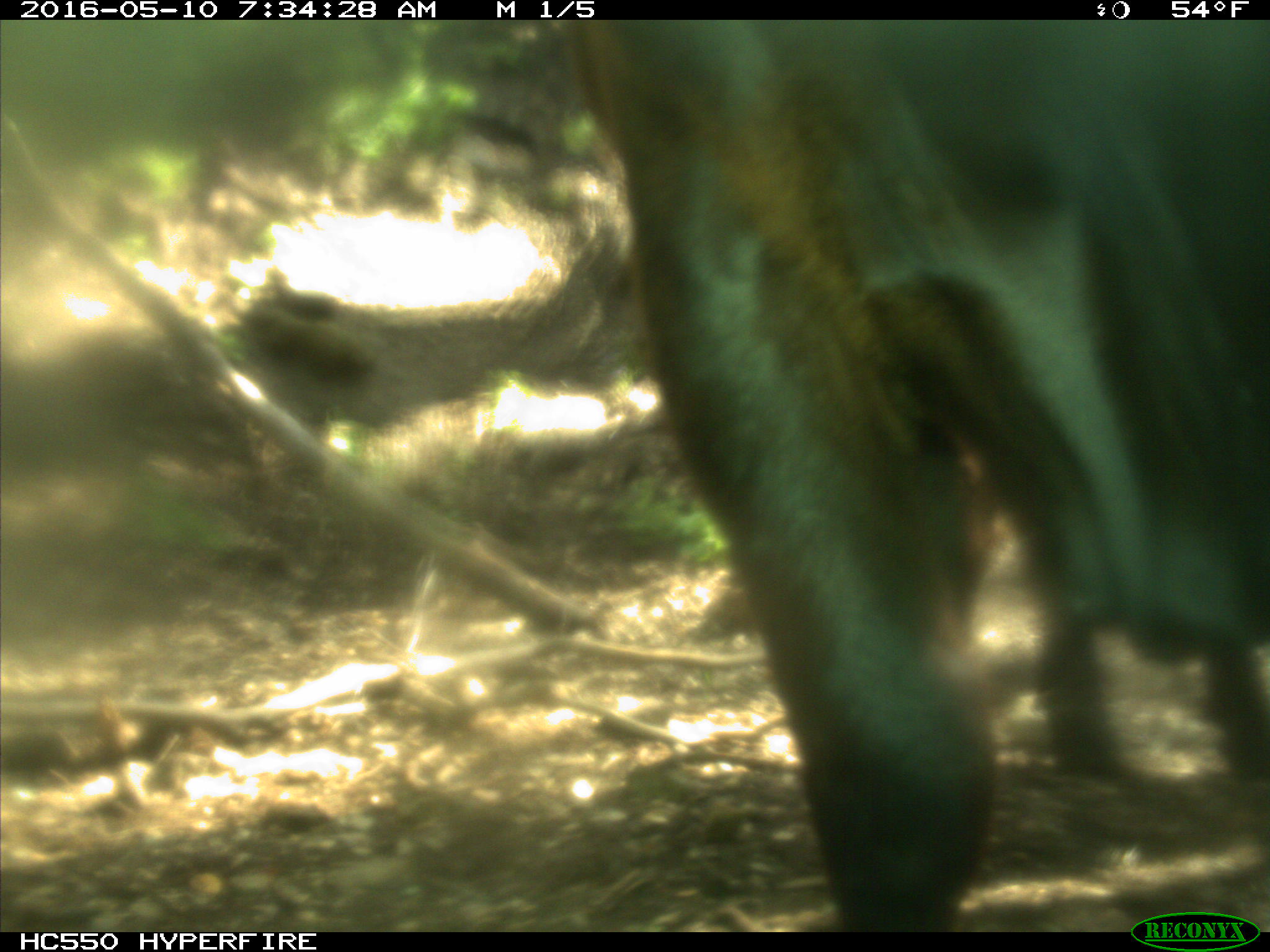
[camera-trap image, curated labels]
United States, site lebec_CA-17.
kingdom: Animalia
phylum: Chordata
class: Mammalia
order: Artiodactyla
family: Bovidae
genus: Bos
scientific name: Bos taurus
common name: domestic cow